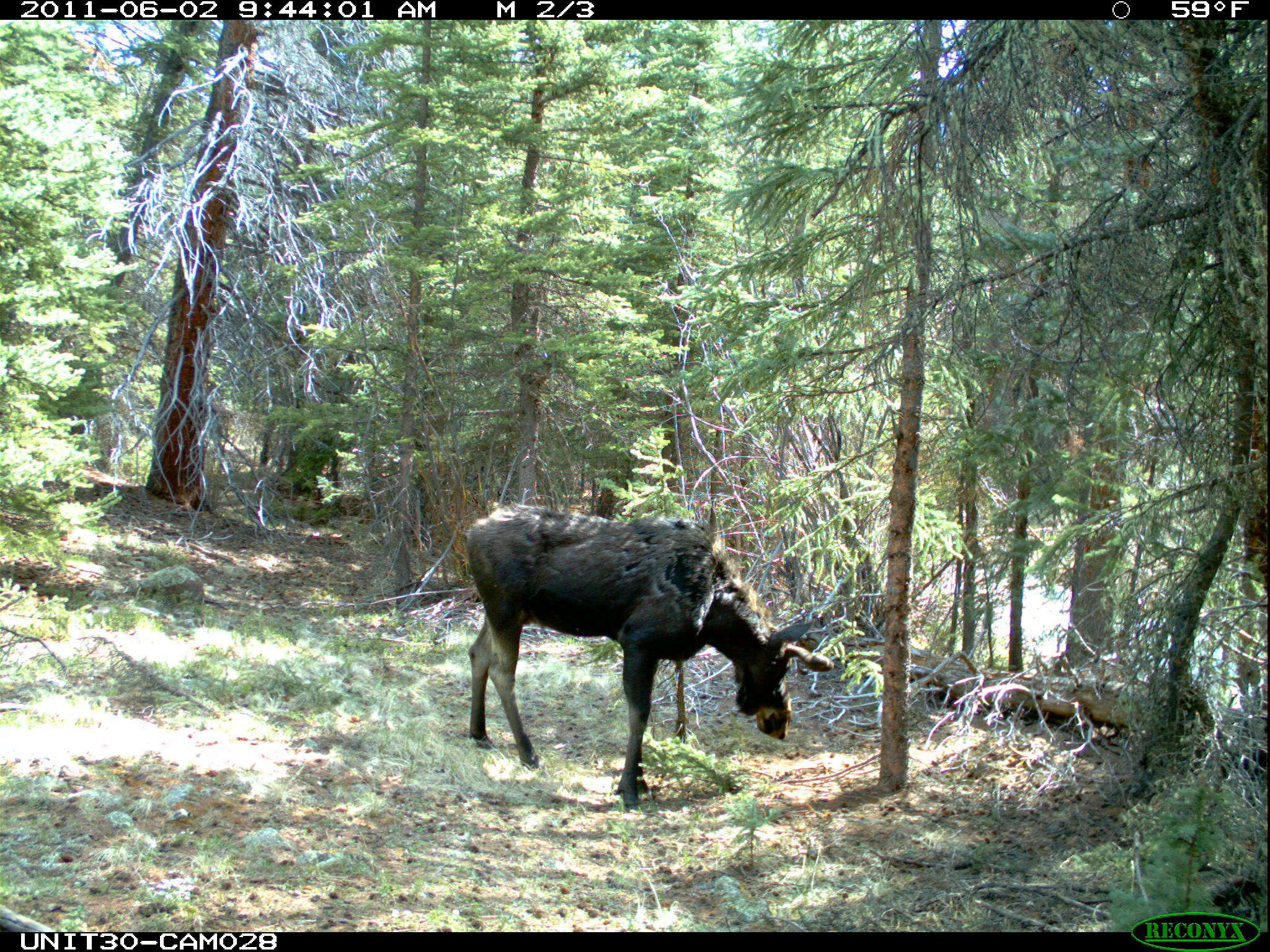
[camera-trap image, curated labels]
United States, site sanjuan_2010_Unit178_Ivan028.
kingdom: Animalia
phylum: Chordata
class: Mammalia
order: Artiodactyla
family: Cervidae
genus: Alces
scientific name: Alces alces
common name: moose